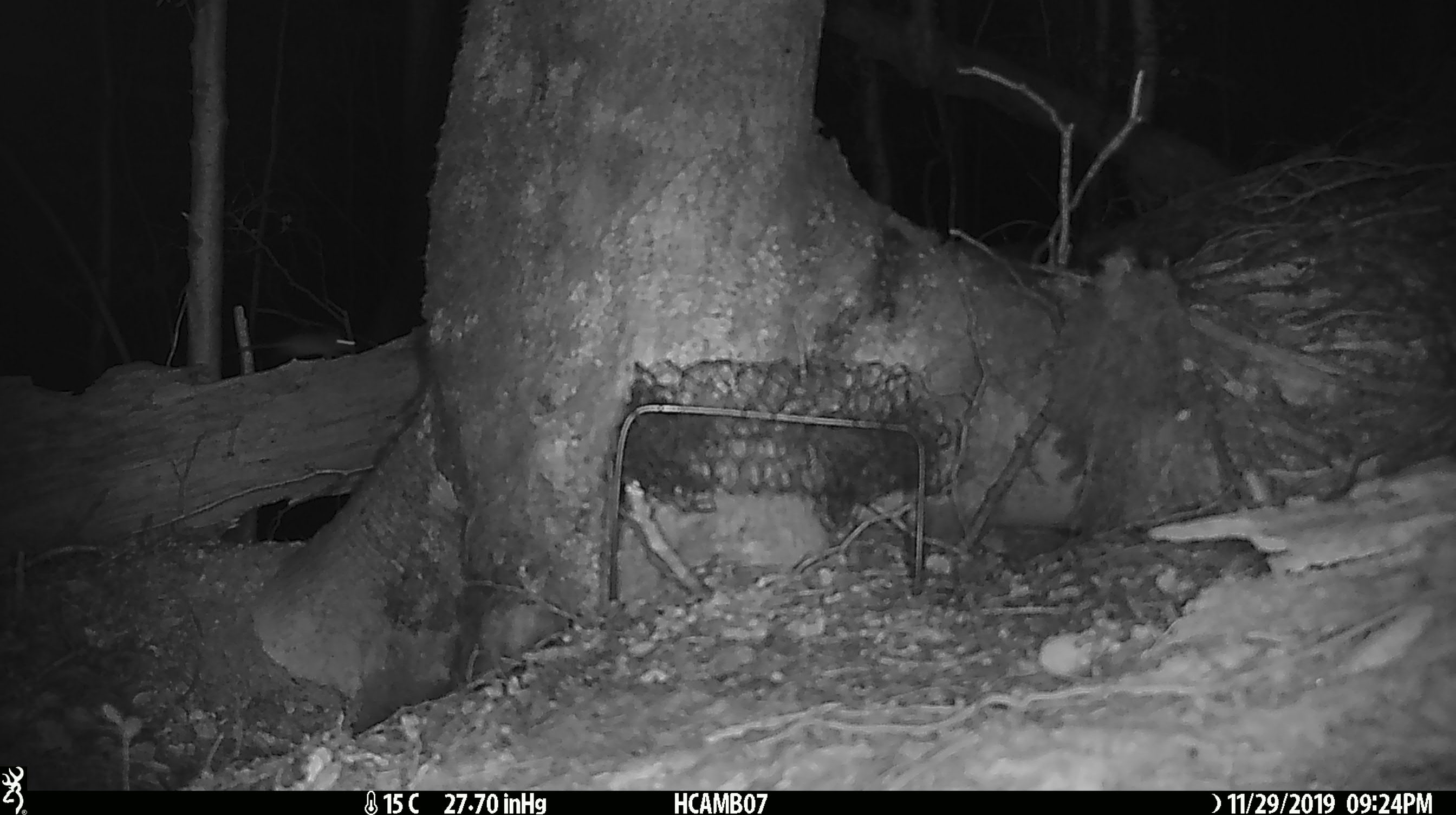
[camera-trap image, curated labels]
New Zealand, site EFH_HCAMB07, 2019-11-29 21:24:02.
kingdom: Animalia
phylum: Chordata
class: Mammalia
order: Rodentia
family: Muridae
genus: Mus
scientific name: Mus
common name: mouse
Mouse (Mus).